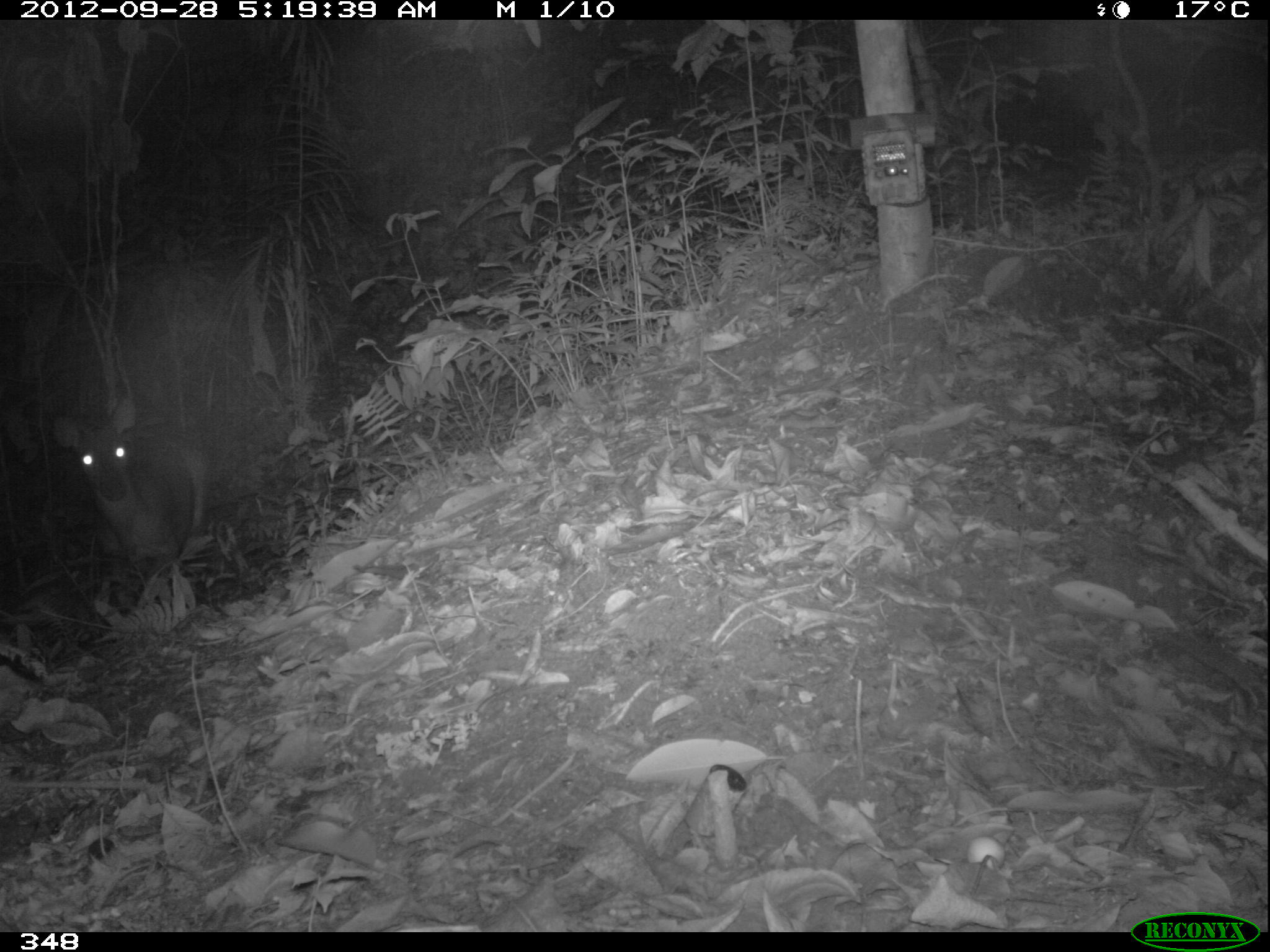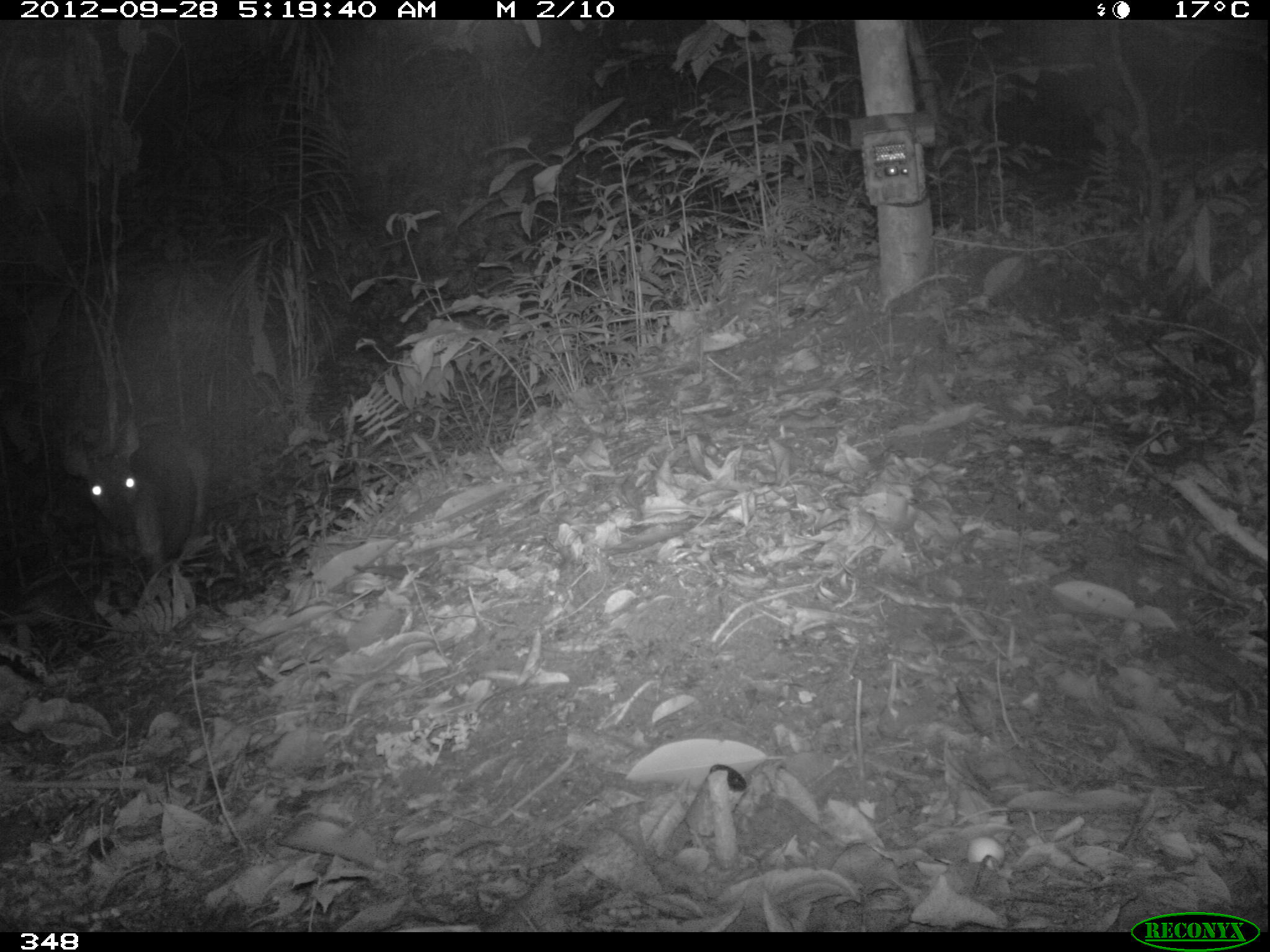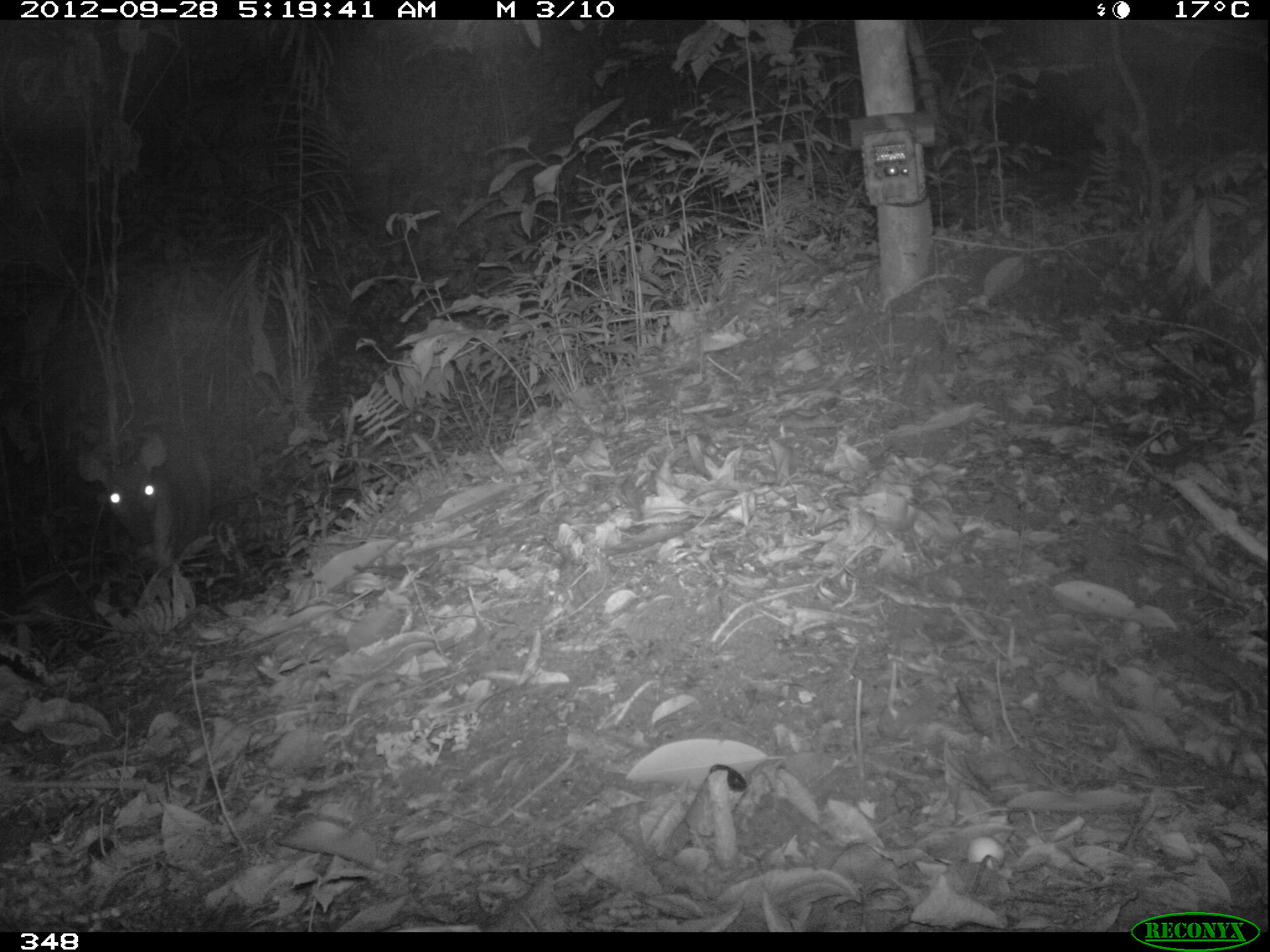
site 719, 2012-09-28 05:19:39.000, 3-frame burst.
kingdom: Animalia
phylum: Chordata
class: Mammalia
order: Artiodactyla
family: Cervidae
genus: Mazama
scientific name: Mazama americana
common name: red brocket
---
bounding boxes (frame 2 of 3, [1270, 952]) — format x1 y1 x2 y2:
mazama americana: 64 418 209 613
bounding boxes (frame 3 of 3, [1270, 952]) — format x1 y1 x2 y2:
mazama americana: 75 431 210 605